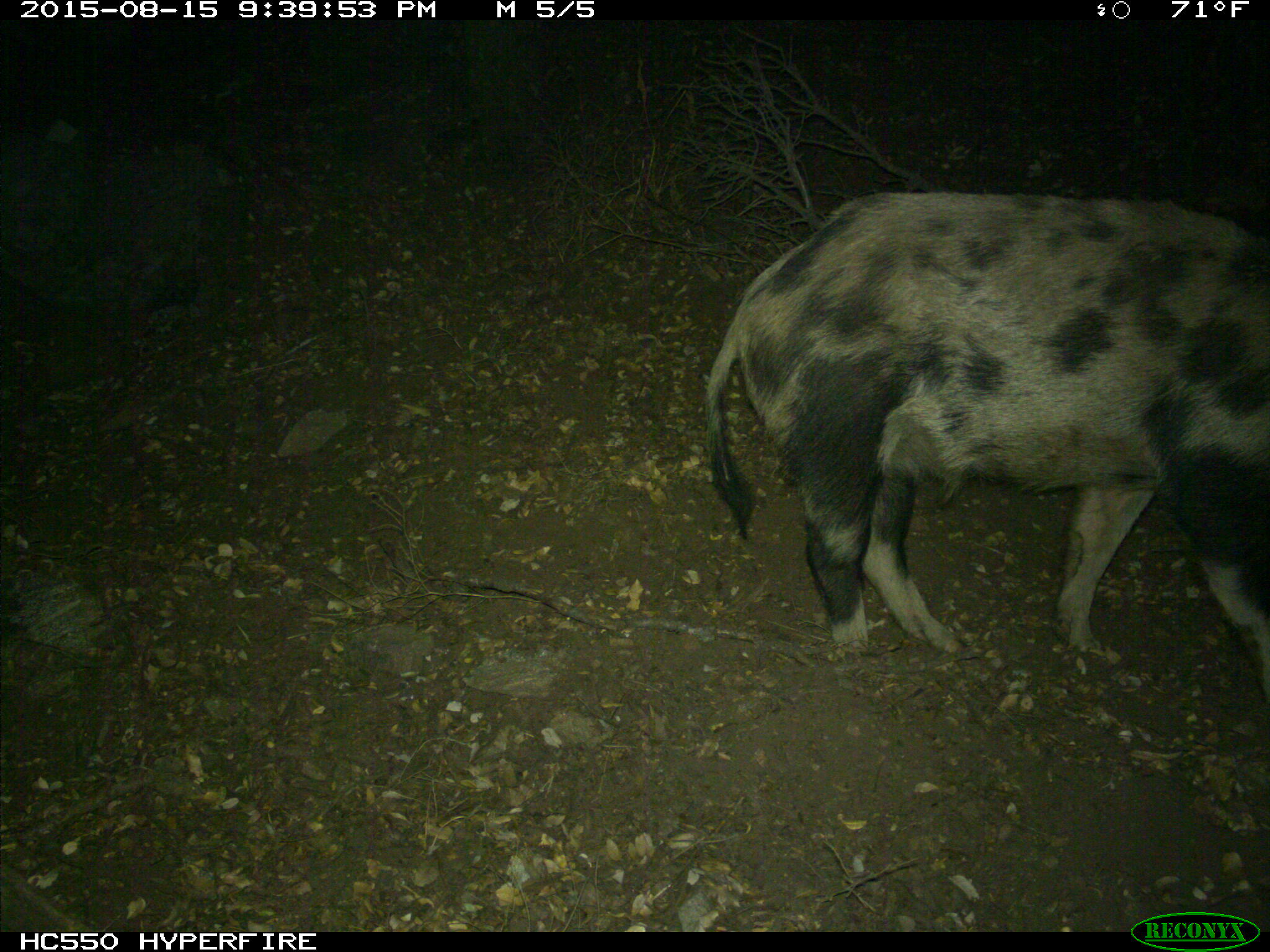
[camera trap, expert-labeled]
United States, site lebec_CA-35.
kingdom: Animalia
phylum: Chordata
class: Mammalia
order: Artiodactyla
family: Suidae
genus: Sus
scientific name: Sus scrofa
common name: wild boar